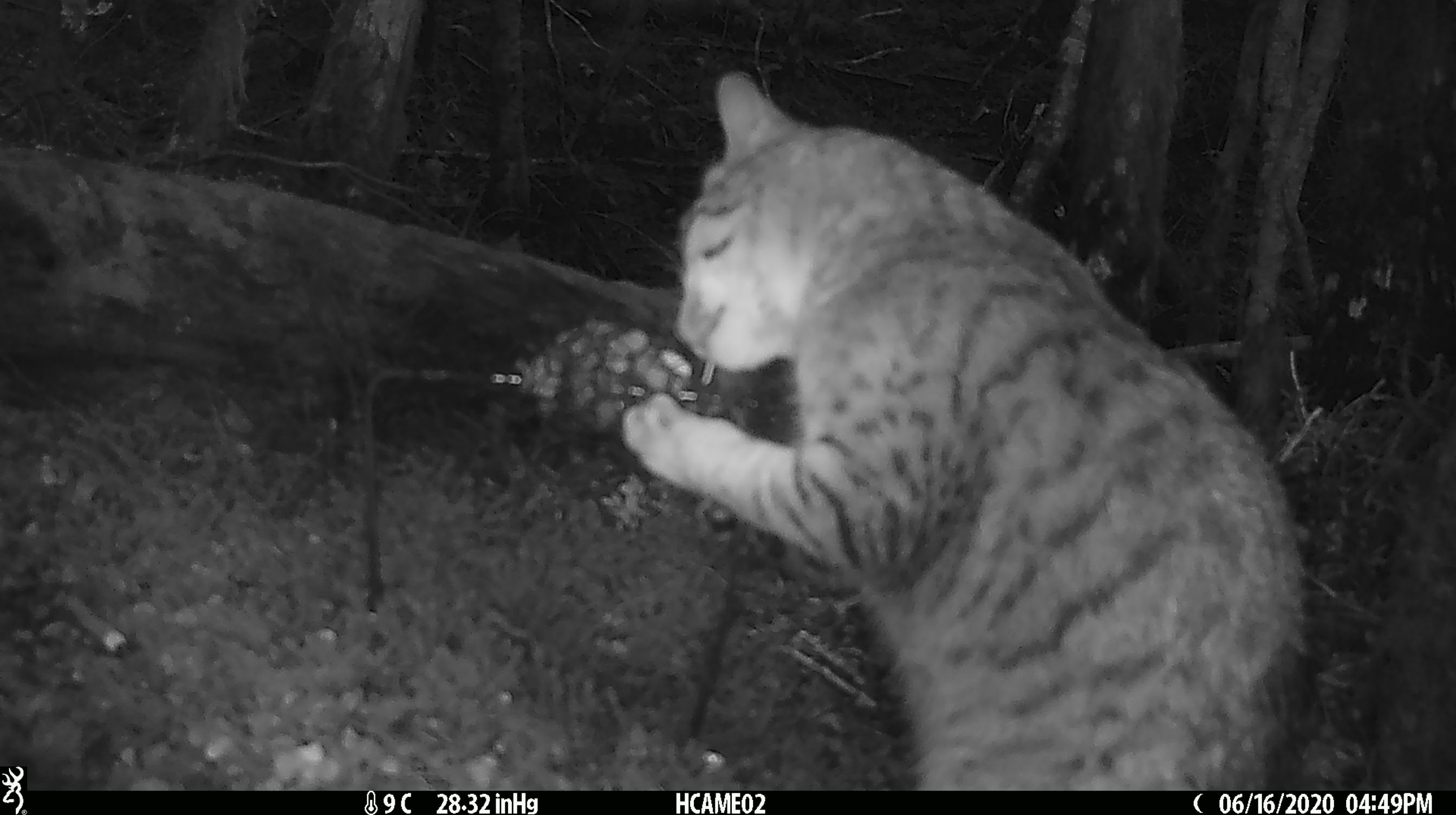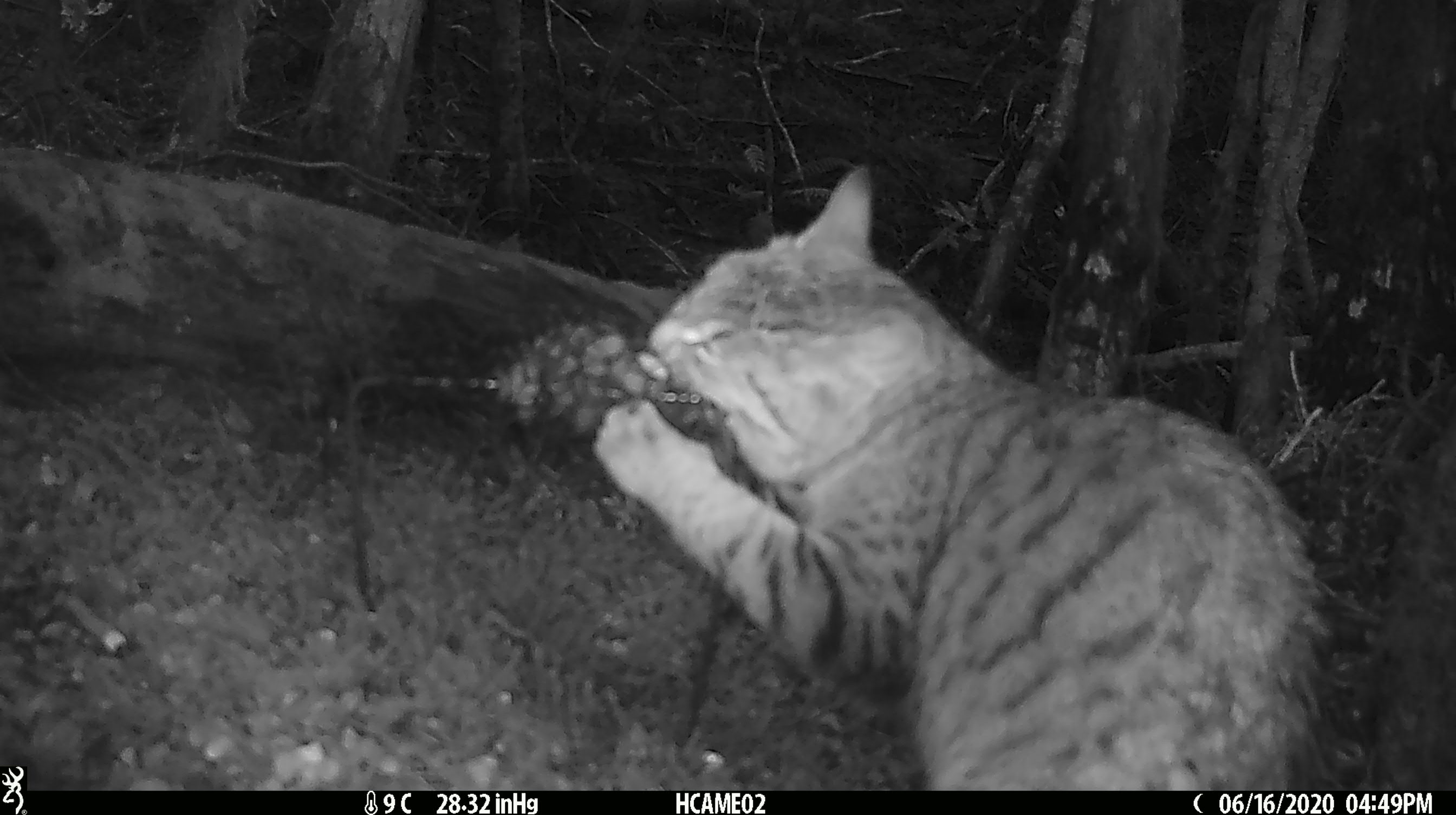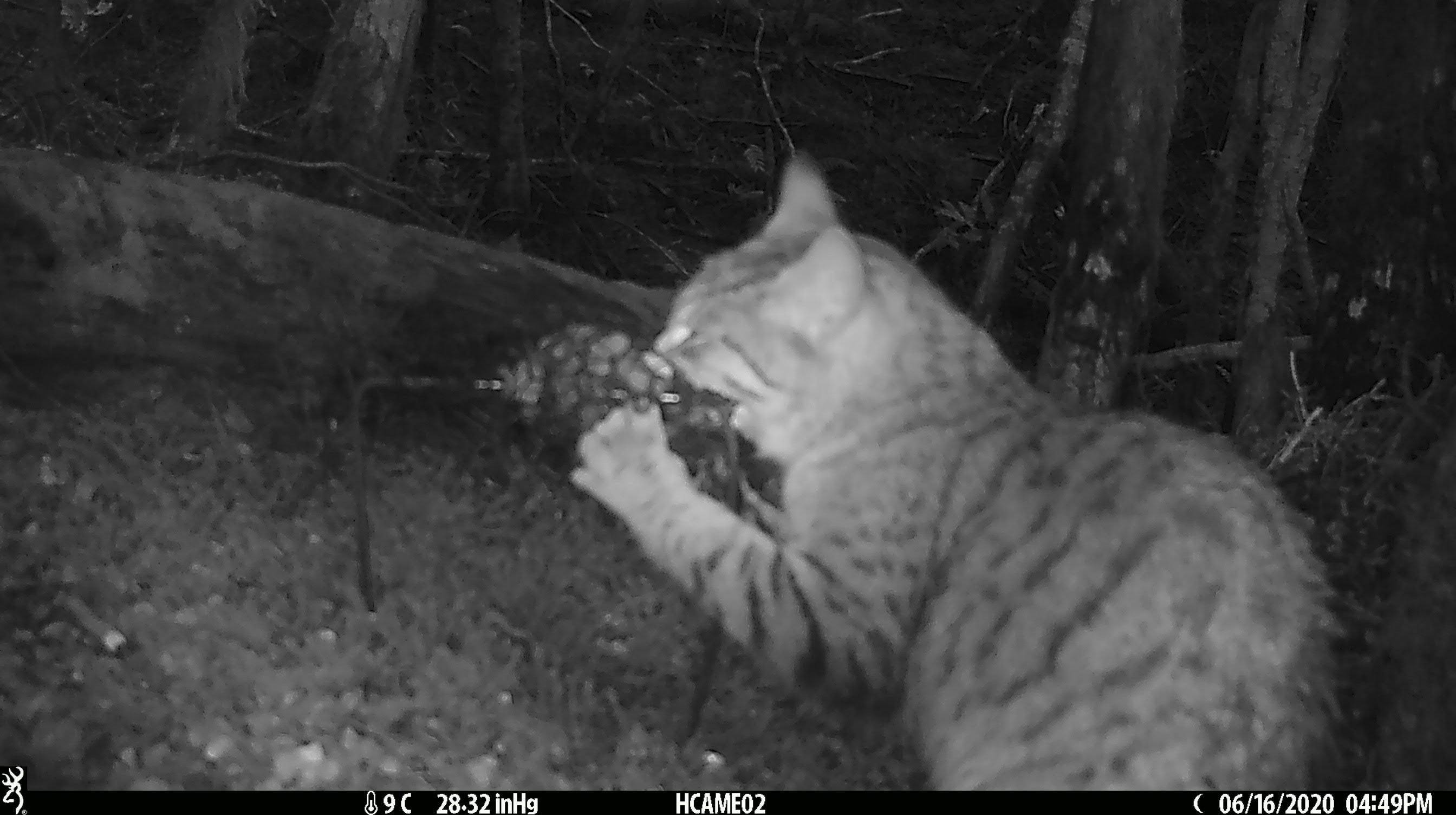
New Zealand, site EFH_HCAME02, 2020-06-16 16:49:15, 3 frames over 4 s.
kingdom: Animalia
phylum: Chordata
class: Mammalia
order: Carnivora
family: Felidae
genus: Felis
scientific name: Felis catus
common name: domestic cat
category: cat